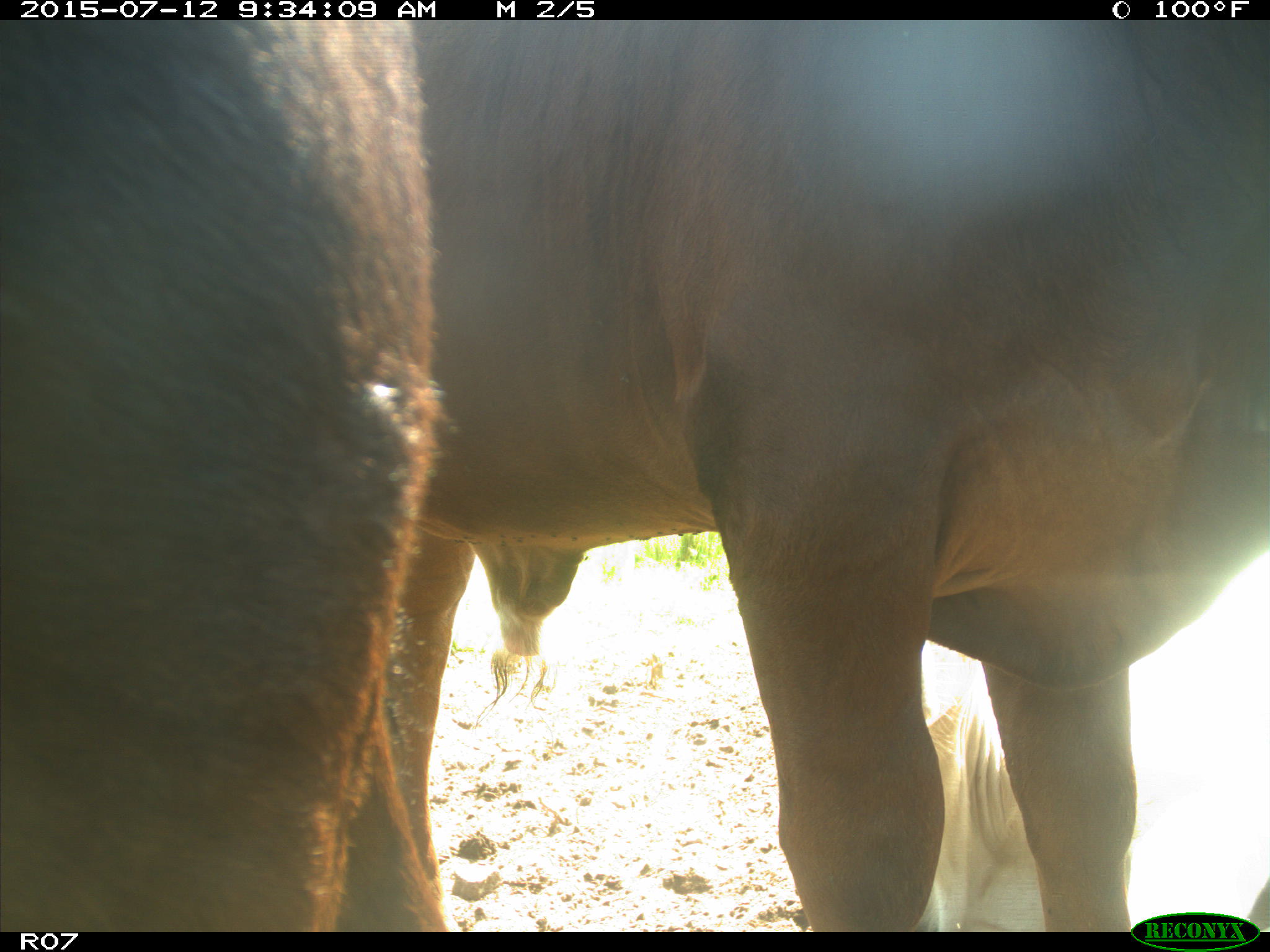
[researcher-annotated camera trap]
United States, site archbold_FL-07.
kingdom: Animalia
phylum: Chordata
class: Mammalia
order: Artiodactyla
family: Bovidae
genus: Bos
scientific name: Bos taurus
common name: domestic cow